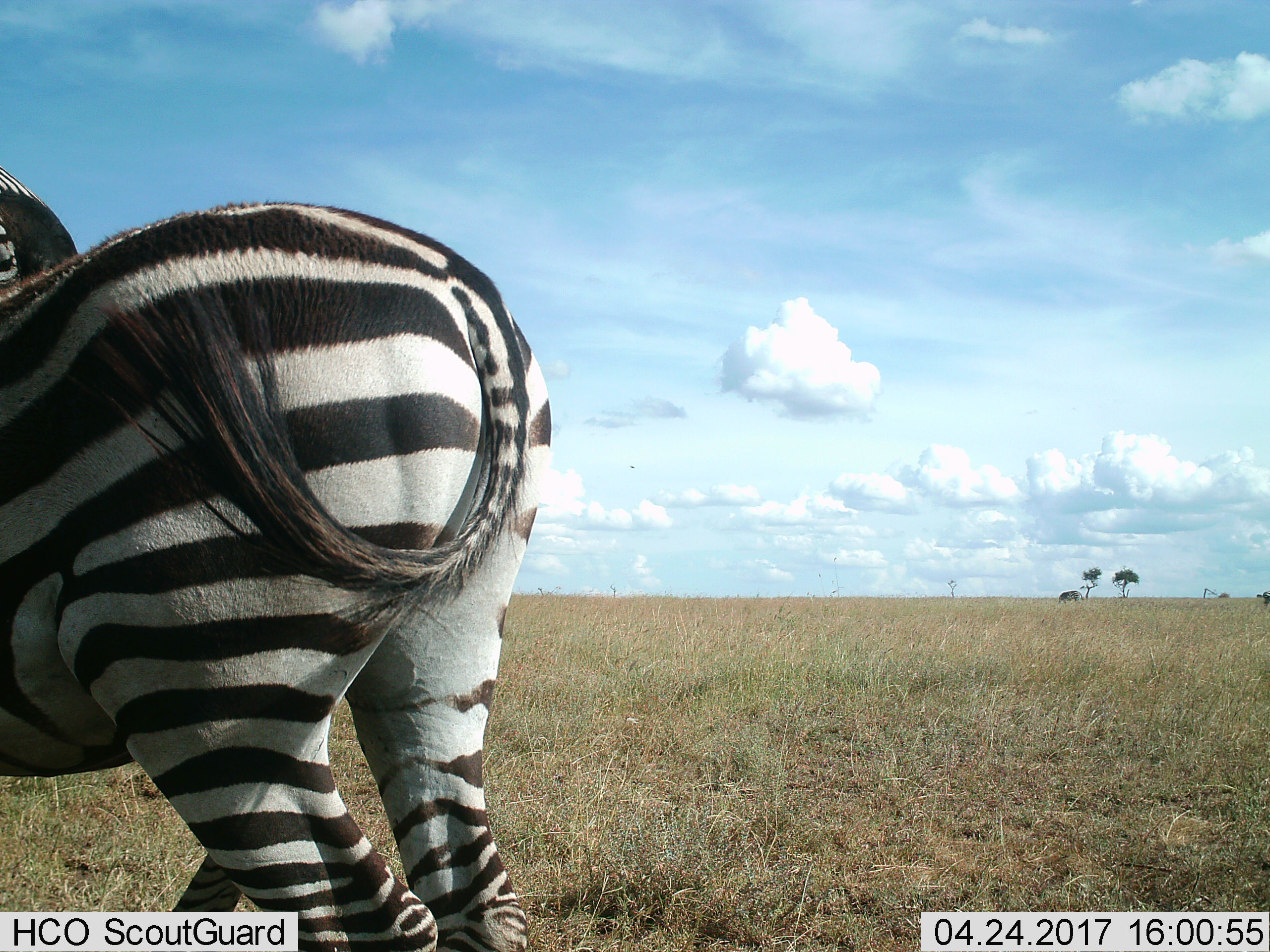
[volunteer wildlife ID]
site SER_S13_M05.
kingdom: Animalia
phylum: Chordata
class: Mammalia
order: Perissodactyla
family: Equidae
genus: Equus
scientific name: Equus quagga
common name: plains zebra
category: zebraplains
Zebraplains (plains zebra) (Equus quagga), count 2. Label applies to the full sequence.